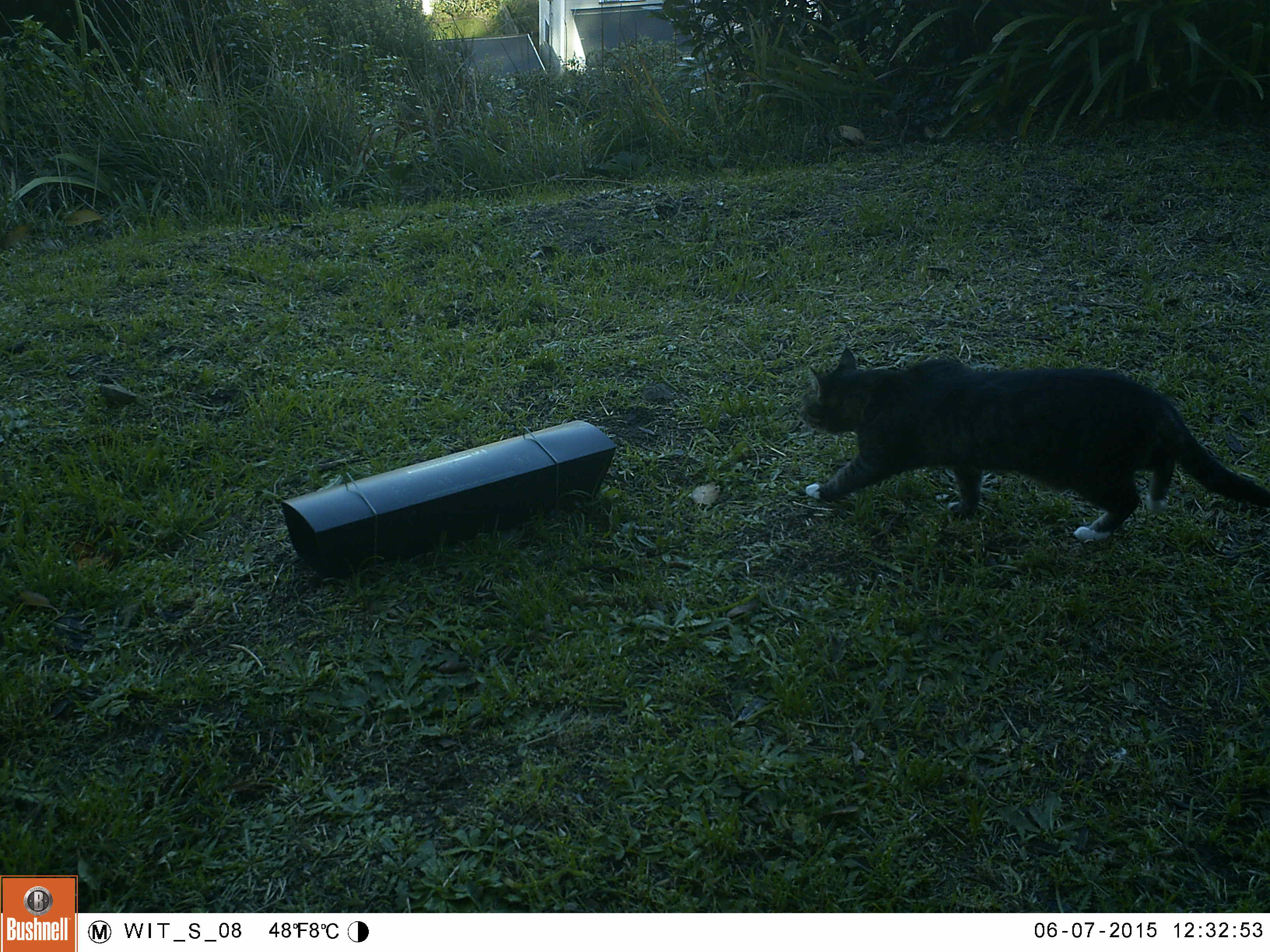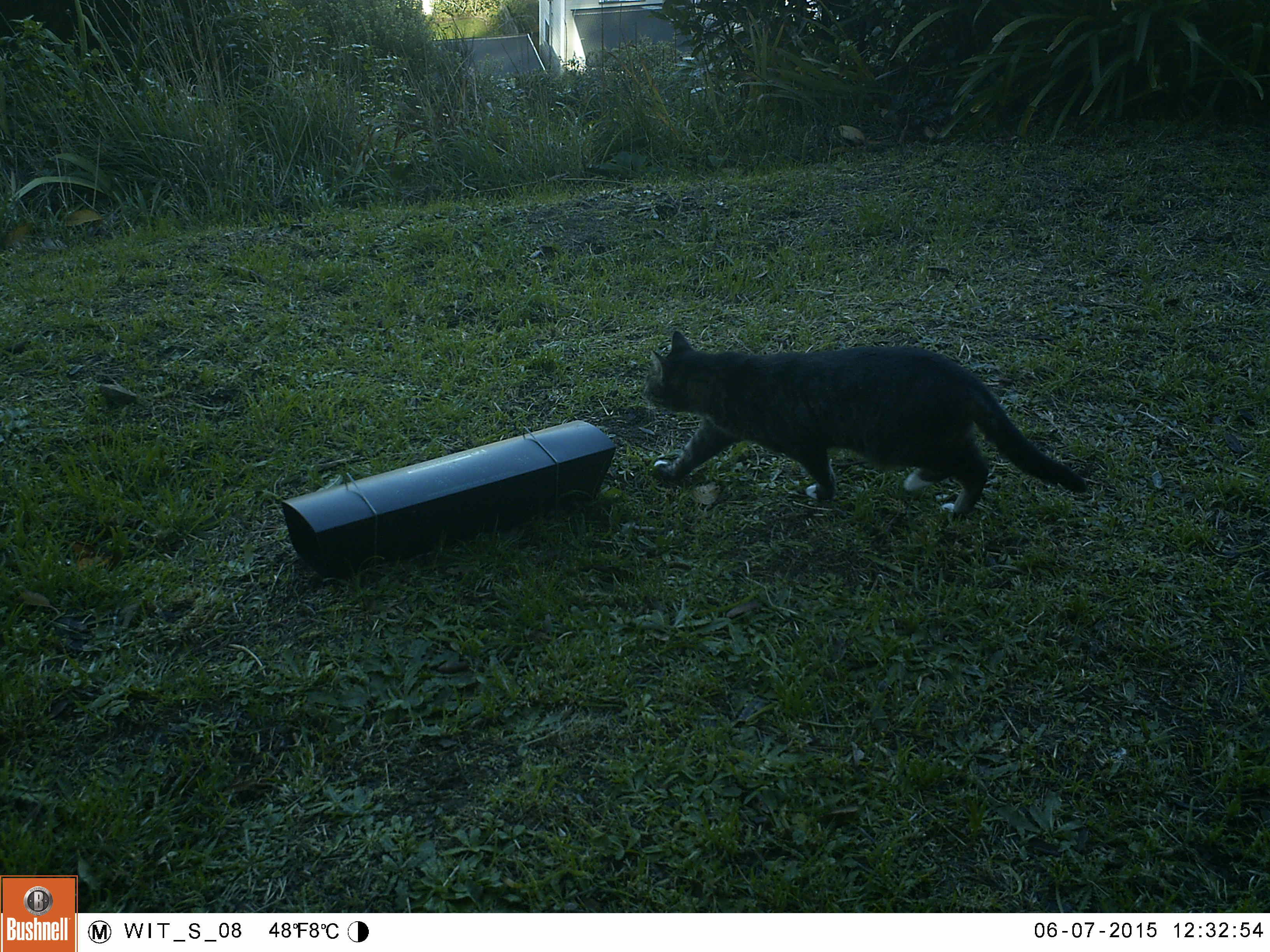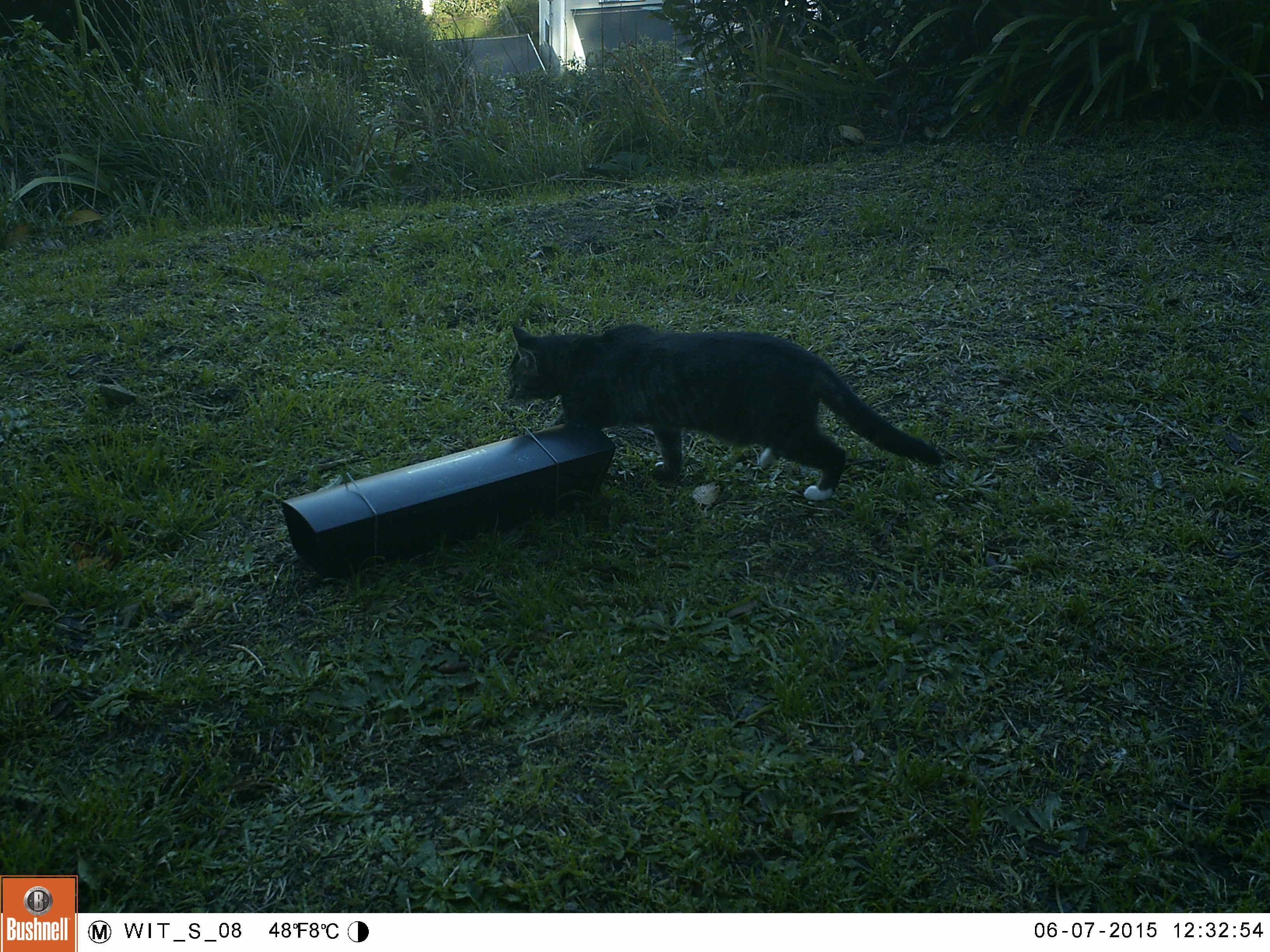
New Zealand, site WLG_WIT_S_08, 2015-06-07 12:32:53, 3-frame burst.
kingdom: Animalia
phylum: Chordata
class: Mammalia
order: Carnivora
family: Felidae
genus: Felis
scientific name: Felis catus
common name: domestic cat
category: cat